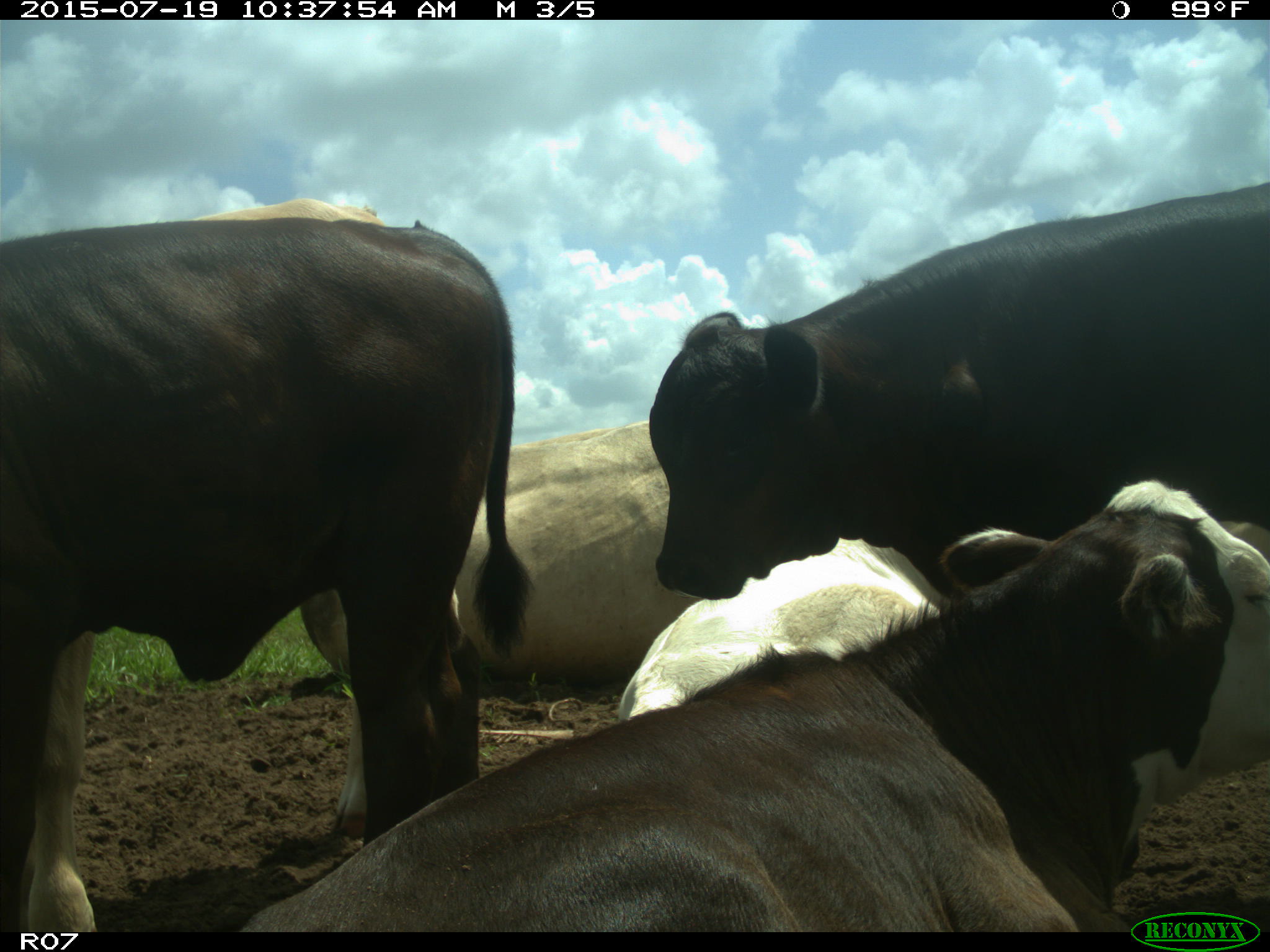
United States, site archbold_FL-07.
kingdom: Animalia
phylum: Chordata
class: Mammalia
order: Artiodactyla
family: Bovidae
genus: Bos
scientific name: Bos taurus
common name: domestic cow